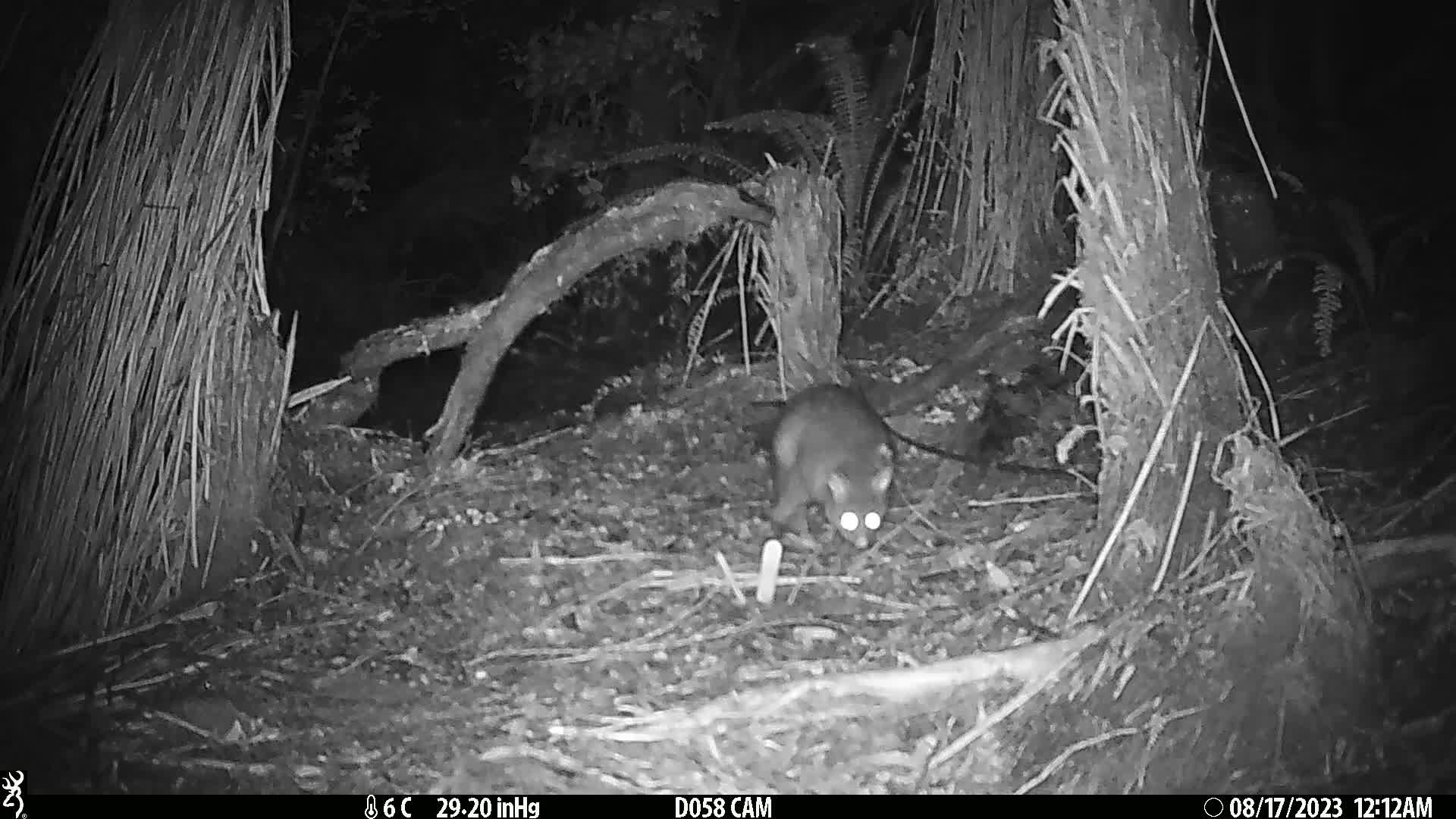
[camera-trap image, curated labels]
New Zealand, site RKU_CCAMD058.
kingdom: Animalia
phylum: Chordata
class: Mammalia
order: Diprotodontia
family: Phalangeridae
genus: Trichosurus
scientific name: Trichosurus vulpecula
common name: common brushtail possum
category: possum